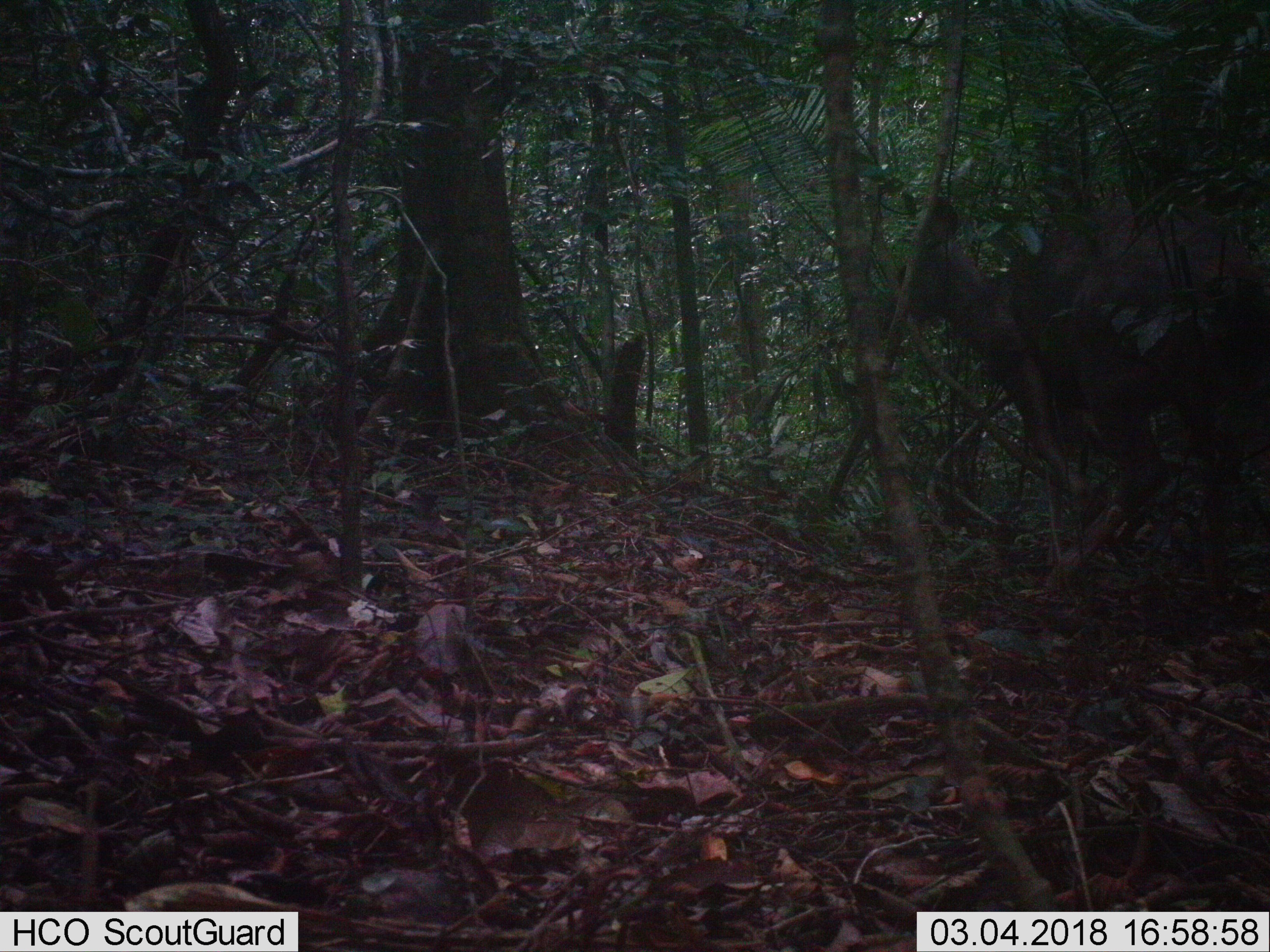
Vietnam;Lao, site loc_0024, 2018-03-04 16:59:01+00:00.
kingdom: Animalia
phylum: Chordata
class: Mammalia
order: Artiodactyla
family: Cervidae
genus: Rusa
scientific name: Rusa unicolor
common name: sambar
Sambar (Rusa unicolor). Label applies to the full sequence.